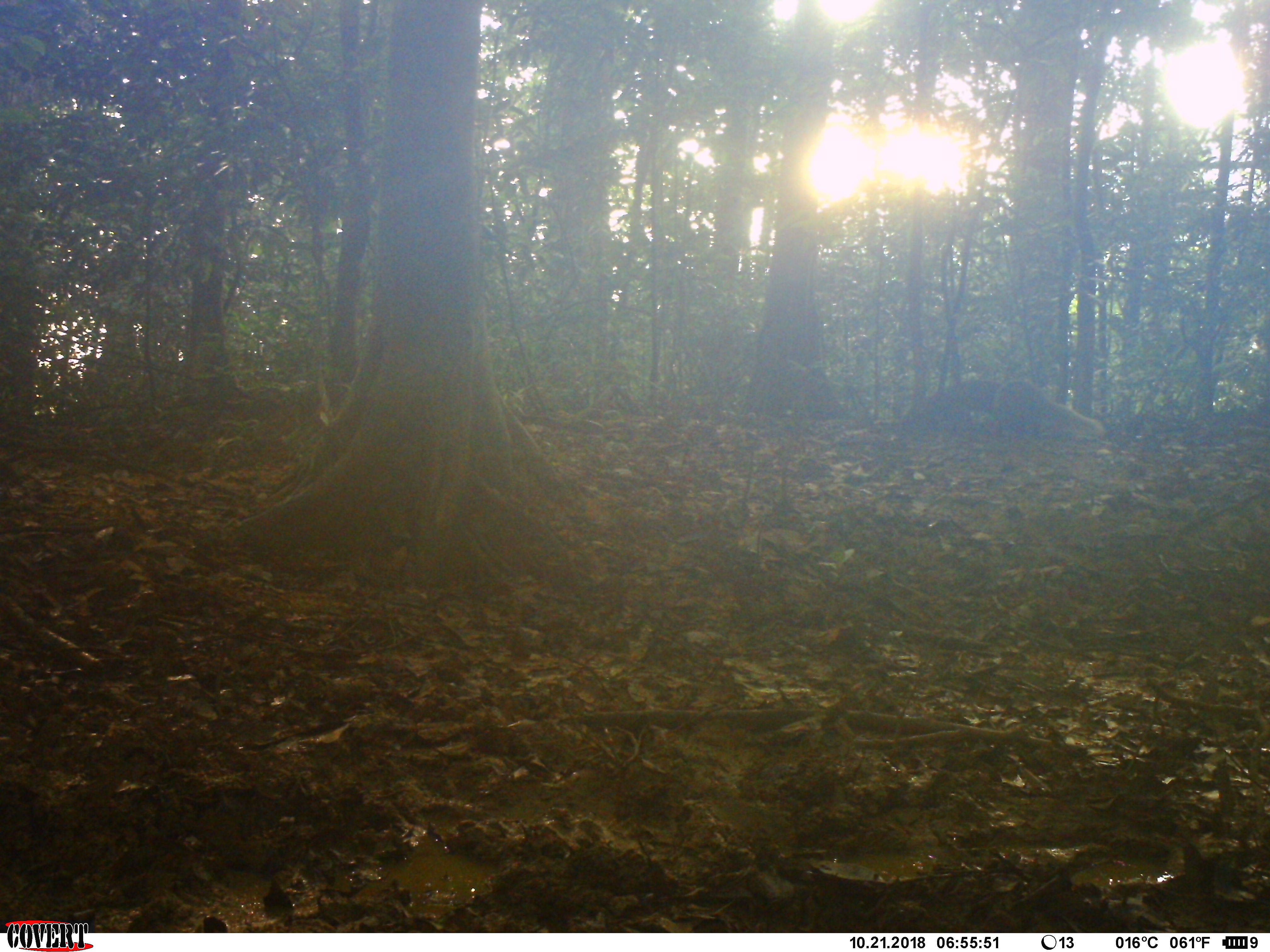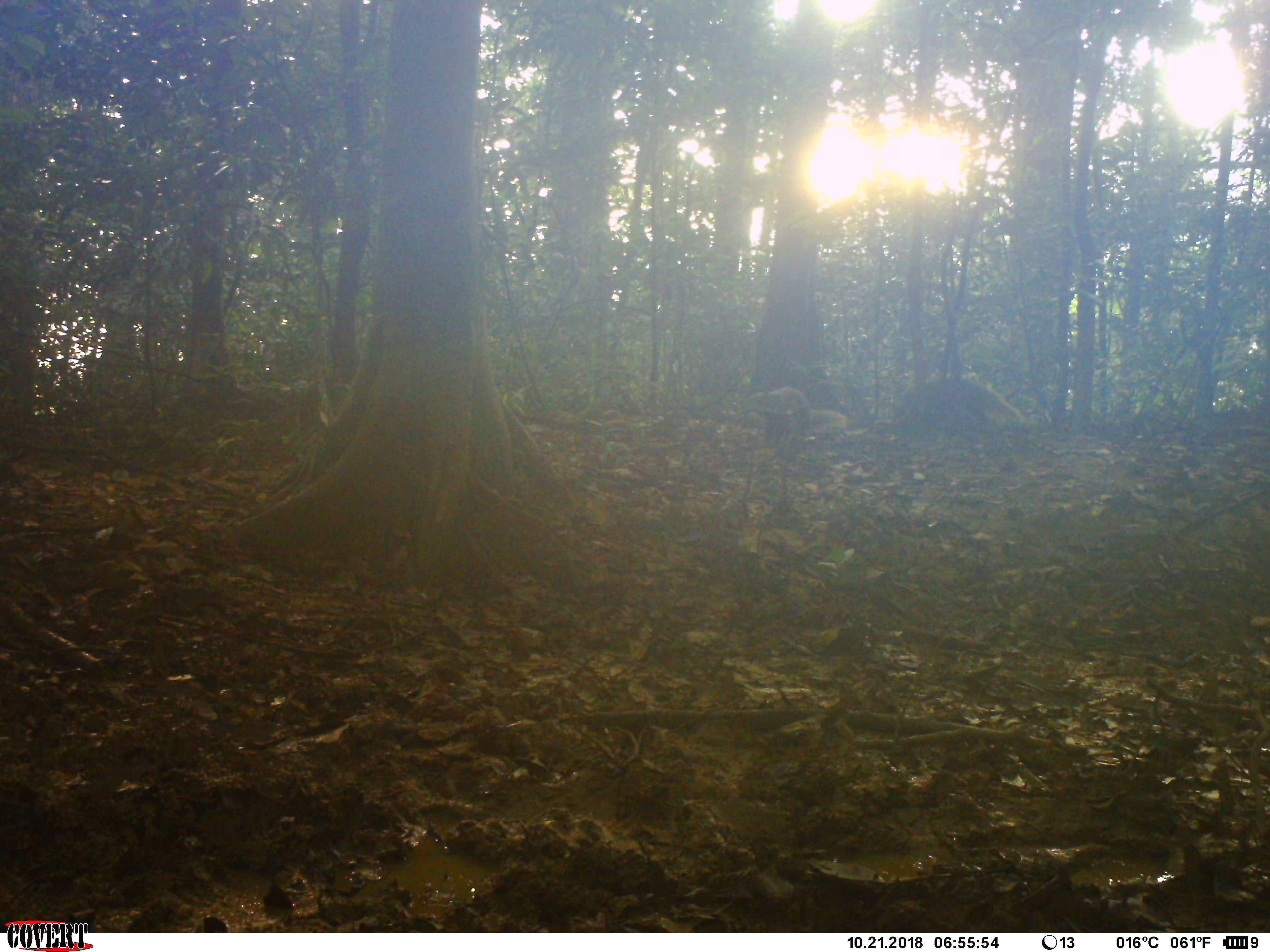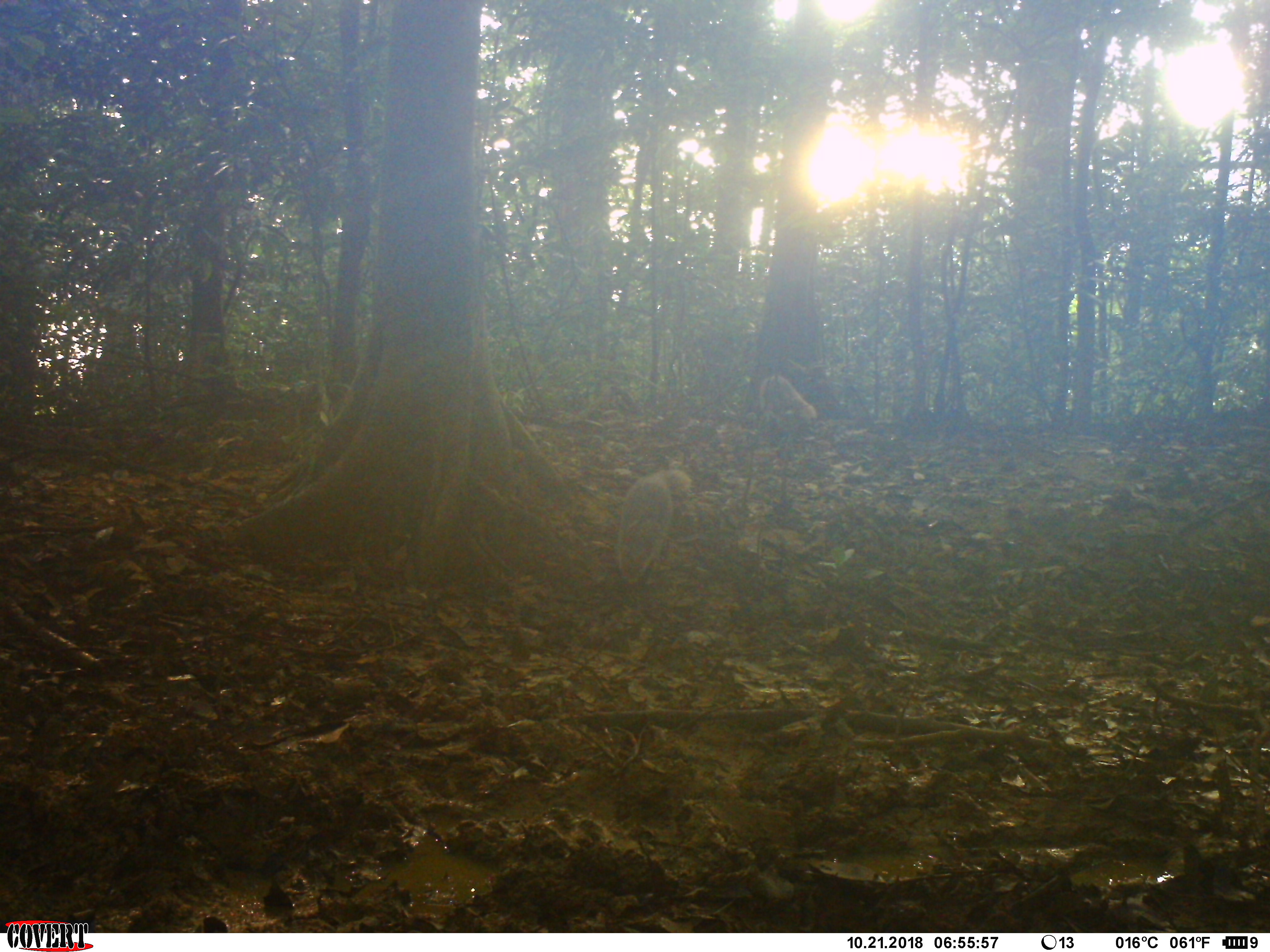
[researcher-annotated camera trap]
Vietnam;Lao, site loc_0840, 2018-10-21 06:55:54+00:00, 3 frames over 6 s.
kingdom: Animalia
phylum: Chordata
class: Mammalia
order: Carnivora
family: Herpestidae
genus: Urva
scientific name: Urva urva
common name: crab-eating mongoose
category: crab eating mongoose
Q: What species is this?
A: Crab eating mongoose (crab-eating mongoose) (Urva urva).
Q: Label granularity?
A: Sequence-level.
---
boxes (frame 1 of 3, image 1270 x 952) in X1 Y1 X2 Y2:
crab eating mongoose: 991 378 1105 440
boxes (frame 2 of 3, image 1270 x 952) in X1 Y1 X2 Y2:
crab eating mongoose: 891 377 1025 437; 740 387 847 449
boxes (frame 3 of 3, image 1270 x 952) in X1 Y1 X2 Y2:
crab eating mongoose: 614 468 693 587; 760 375 817 422